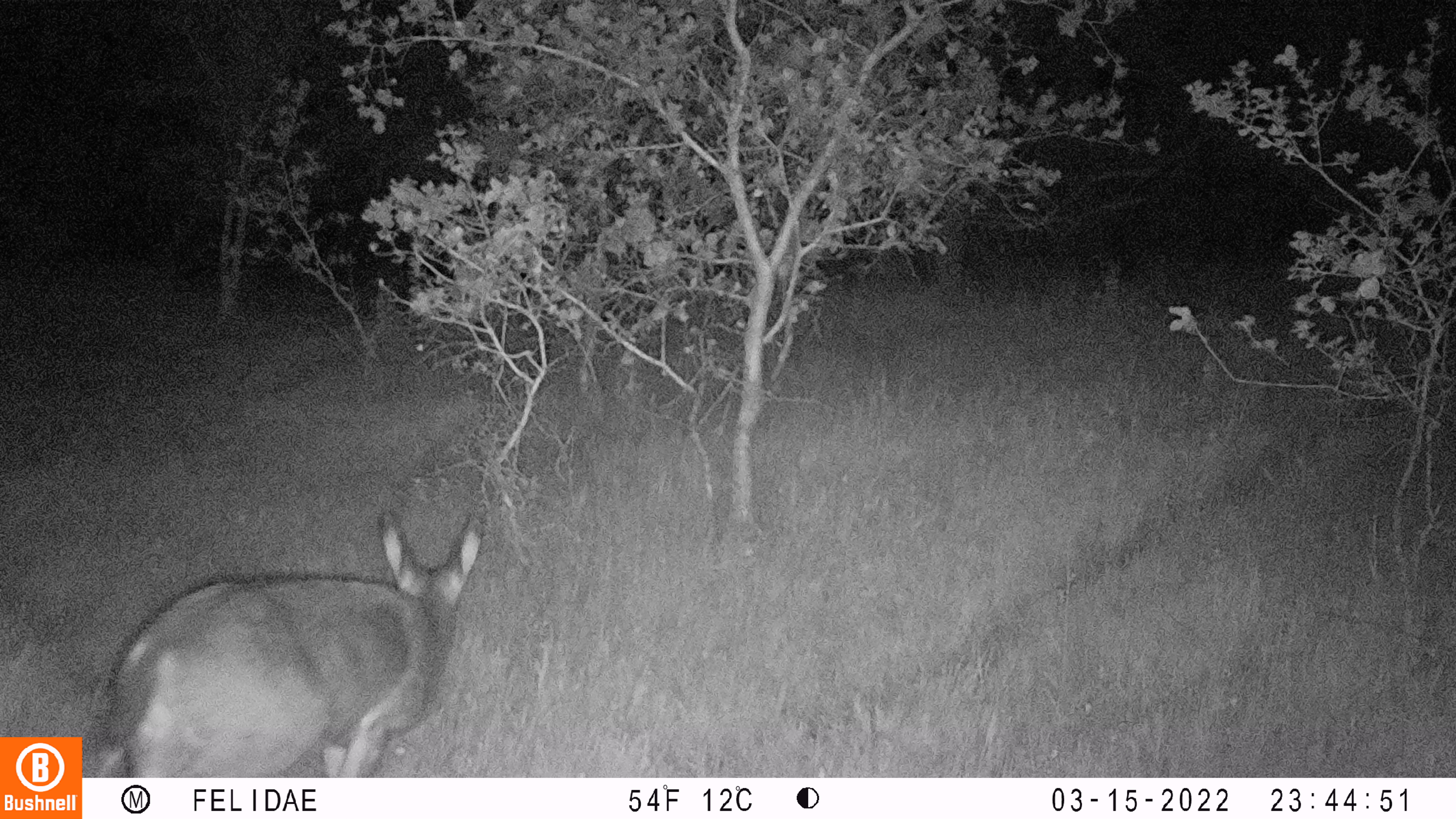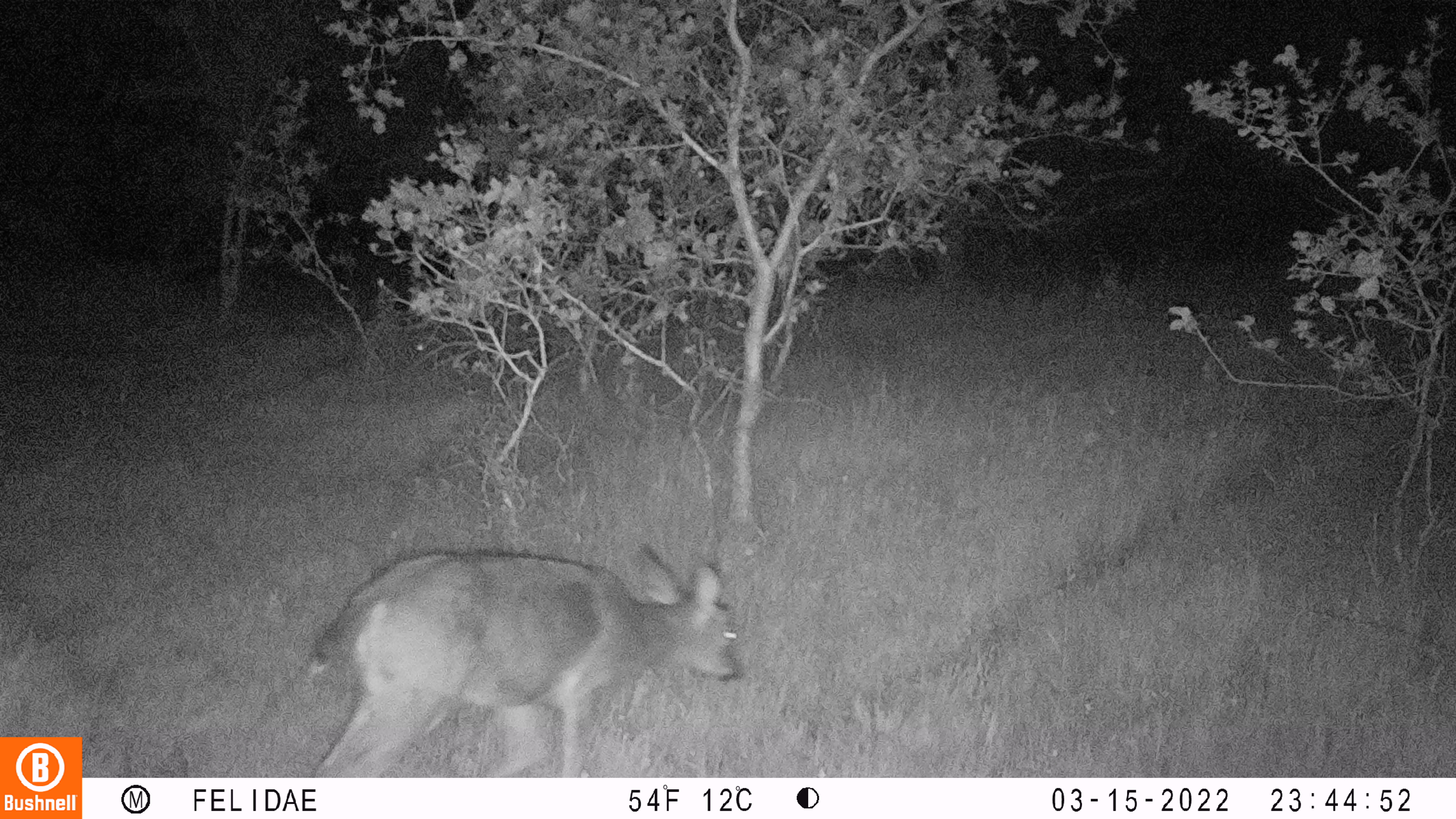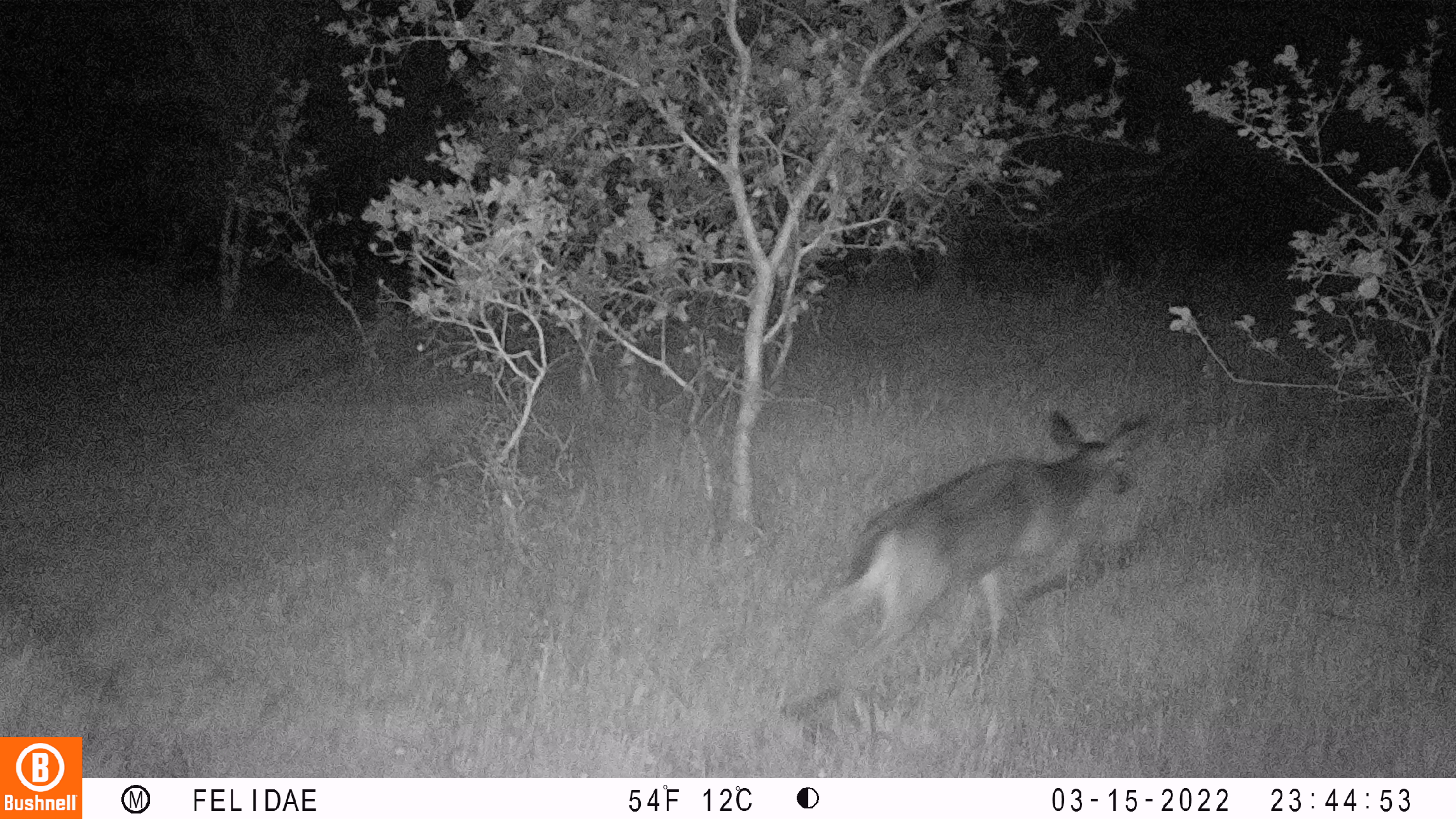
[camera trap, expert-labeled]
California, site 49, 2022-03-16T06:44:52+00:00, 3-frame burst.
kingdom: Animalia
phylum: Chordata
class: Mammalia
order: Artiodactyla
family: Cervidae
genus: Odocoileus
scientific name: Odocoileus hemionus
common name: mule deer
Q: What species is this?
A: Mule deer (Odocoileus hemionus).